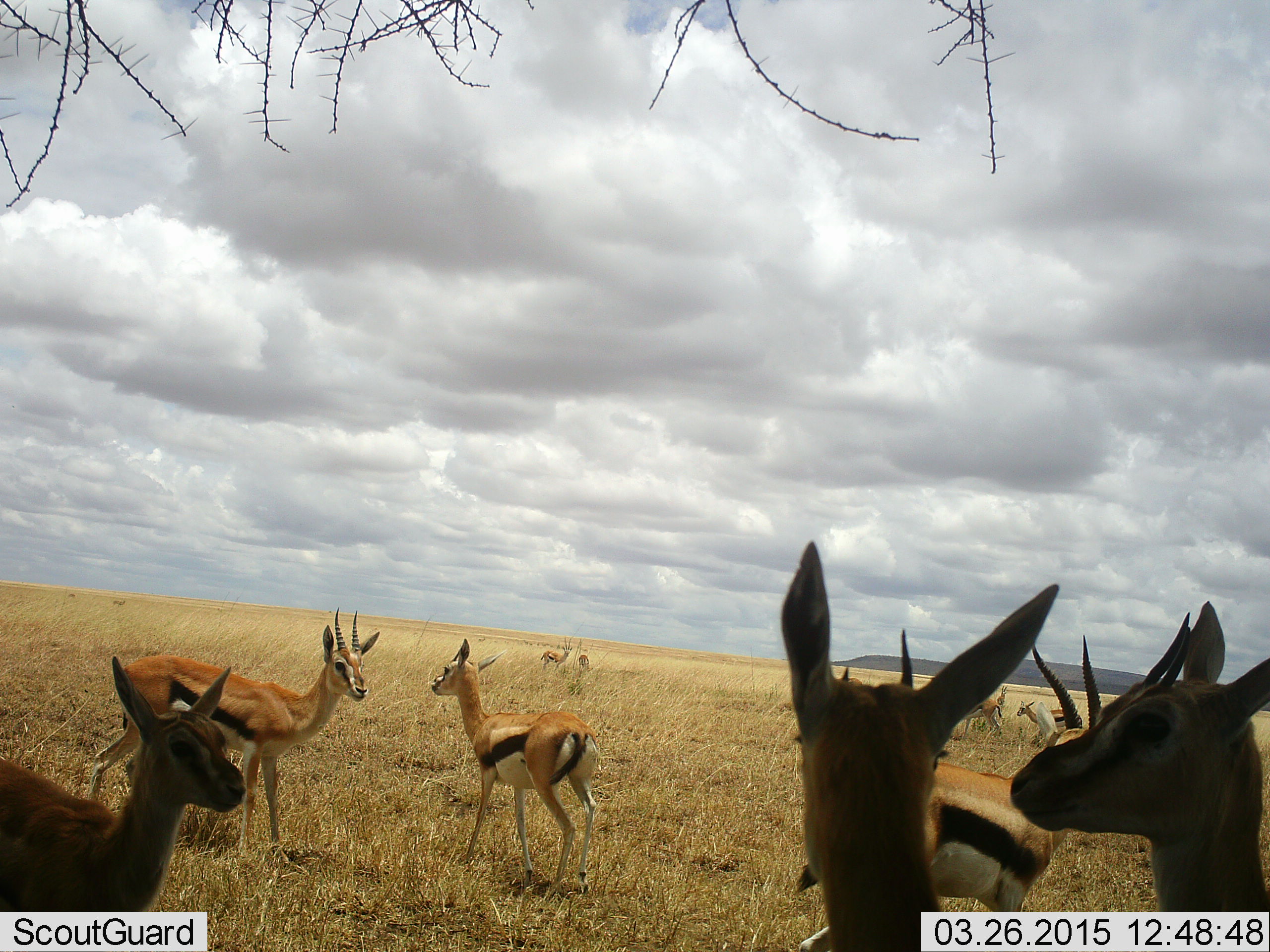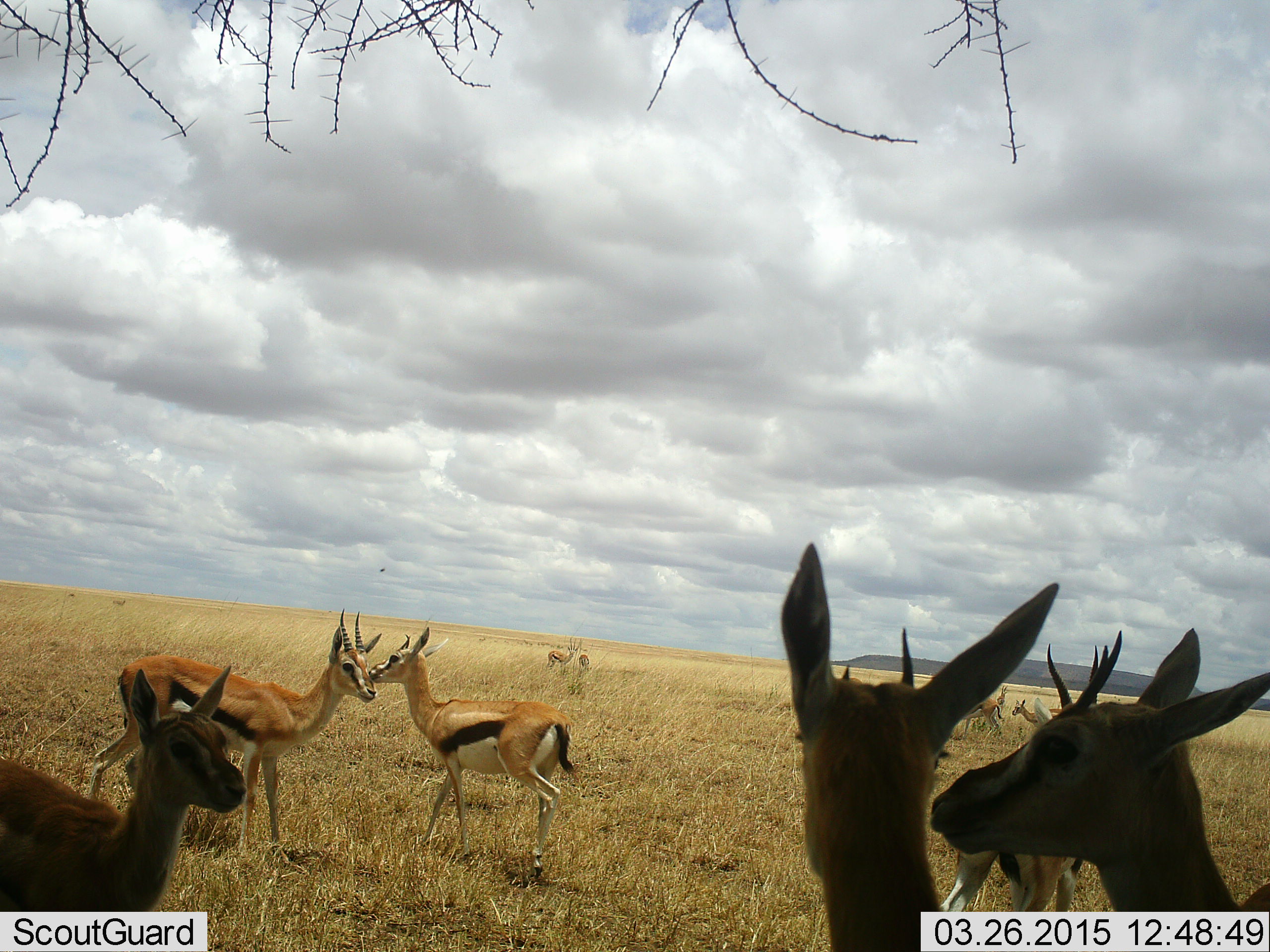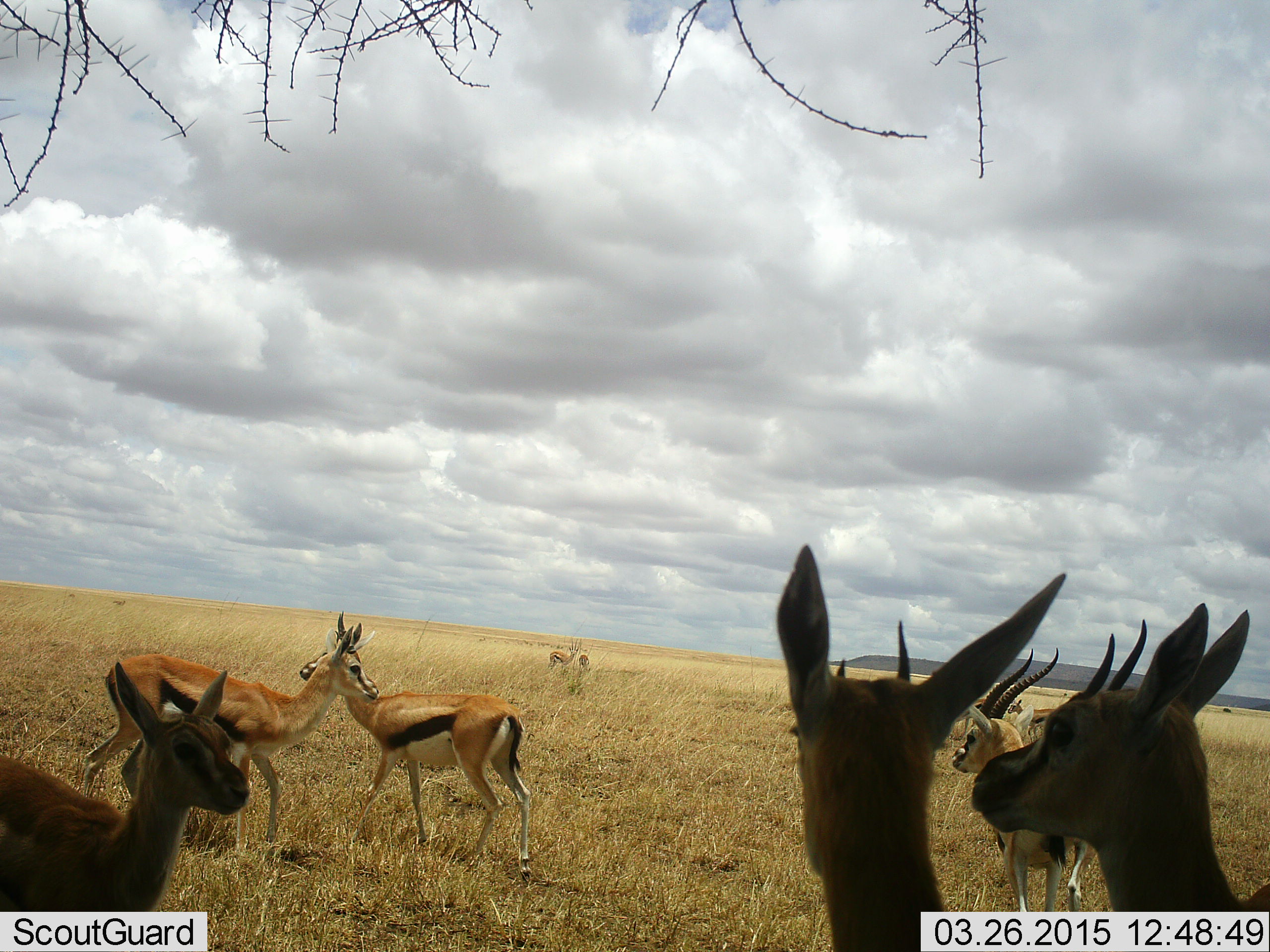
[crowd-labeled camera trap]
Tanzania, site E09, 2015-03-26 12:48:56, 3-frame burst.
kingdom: Animalia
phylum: Chordata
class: Mammalia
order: Artiodactyla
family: Bovidae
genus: Eudorcas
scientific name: Eudorcas thomsonii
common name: thomson's gazelle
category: gazellethomsons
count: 11-50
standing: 100%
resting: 0%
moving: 20%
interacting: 30%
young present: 30%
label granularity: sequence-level